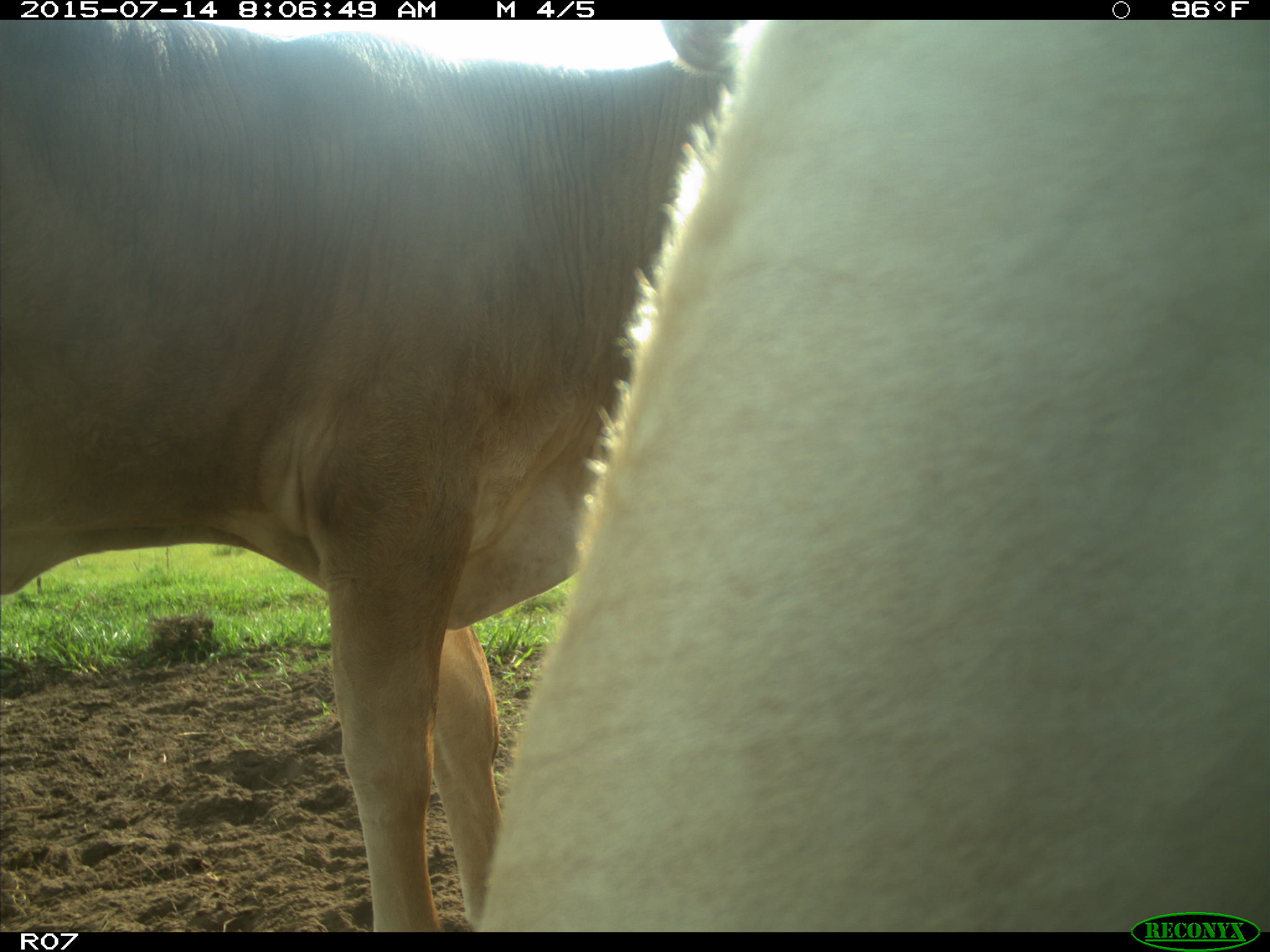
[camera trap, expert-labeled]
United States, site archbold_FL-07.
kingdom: Animalia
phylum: Chordata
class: Mammalia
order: Artiodactyla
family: Bovidae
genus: Bos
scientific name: Bos taurus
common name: domestic cow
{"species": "Bos taurus (domestic cow)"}